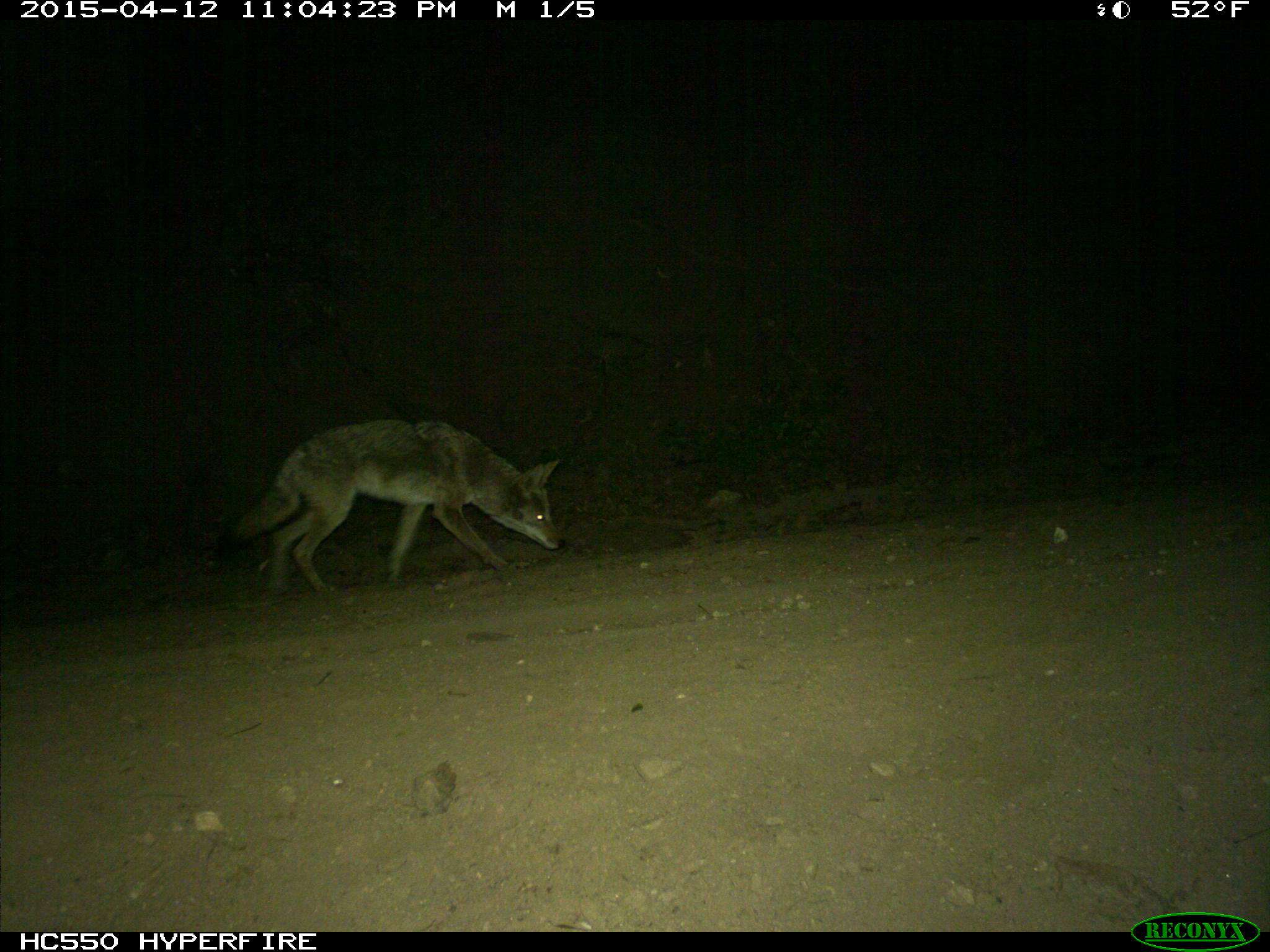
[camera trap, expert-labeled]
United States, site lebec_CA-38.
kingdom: Animalia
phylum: Chordata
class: Mammalia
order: Carnivora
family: Canidae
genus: Canis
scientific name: Canis latrans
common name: coyote